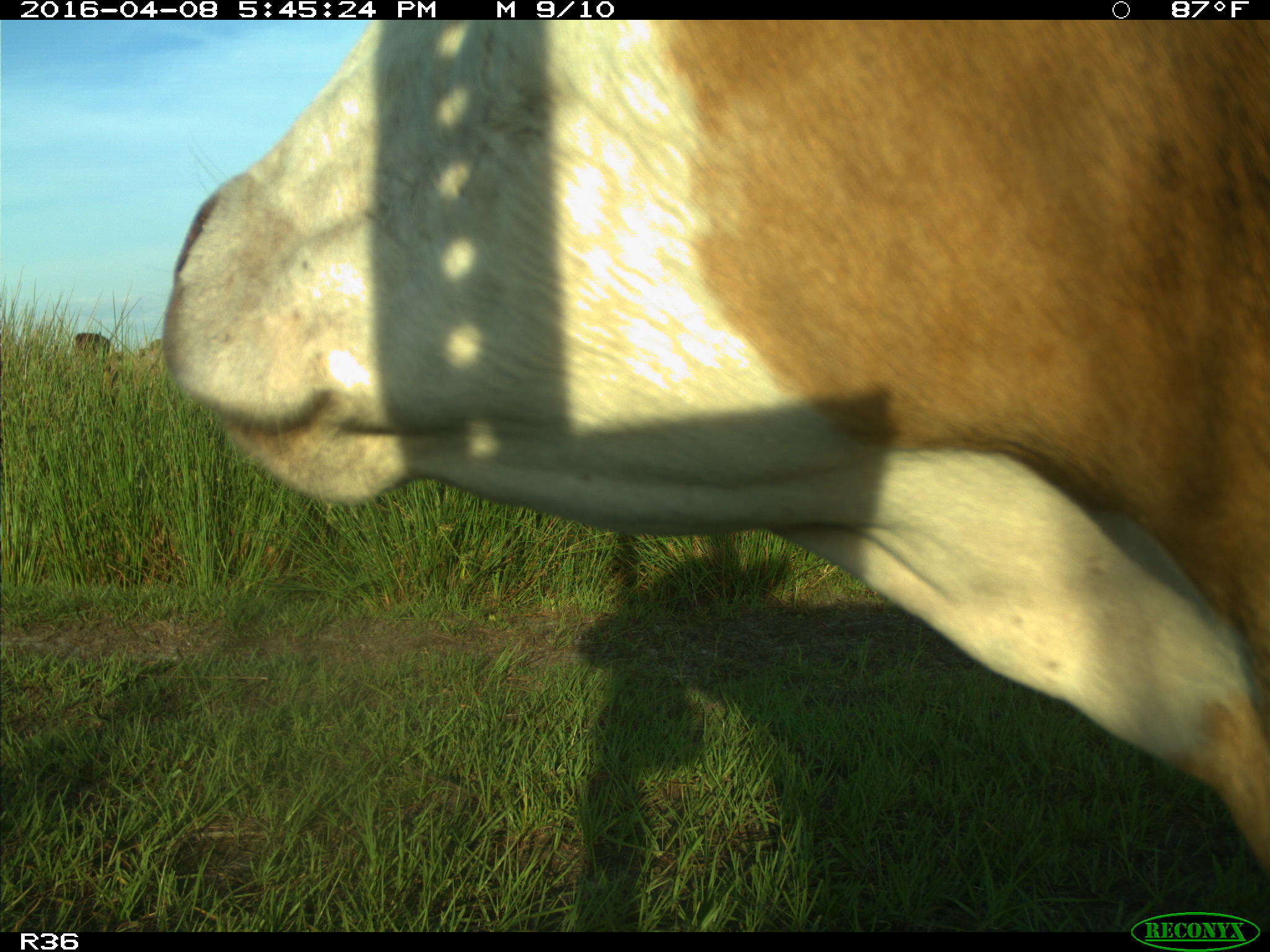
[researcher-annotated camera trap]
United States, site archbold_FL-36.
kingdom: Animalia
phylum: Chordata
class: Mammalia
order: Artiodactyla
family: Bovidae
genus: Bos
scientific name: Bos taurus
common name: domestic cow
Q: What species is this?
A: Bos taurus (domestic cow).